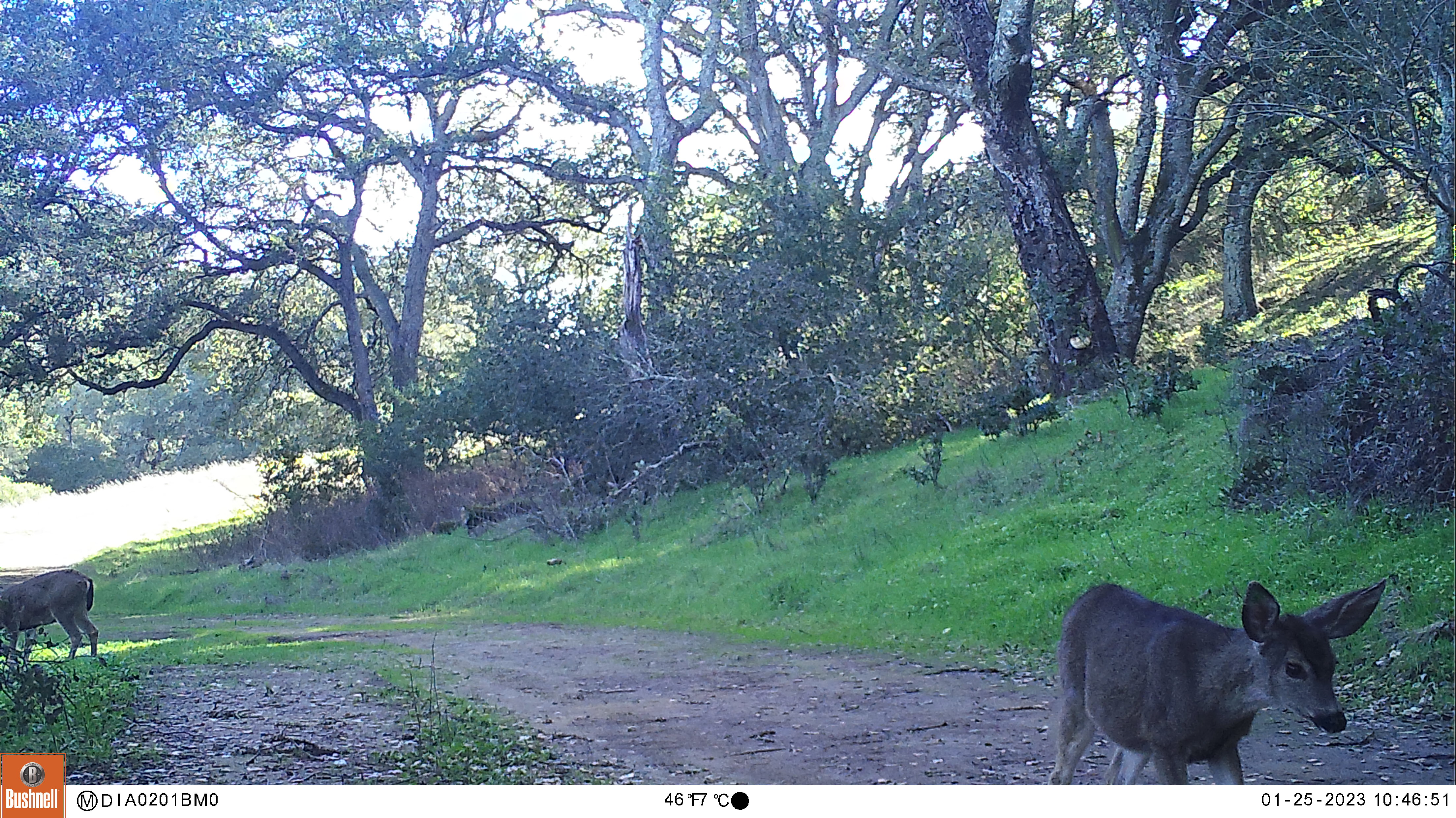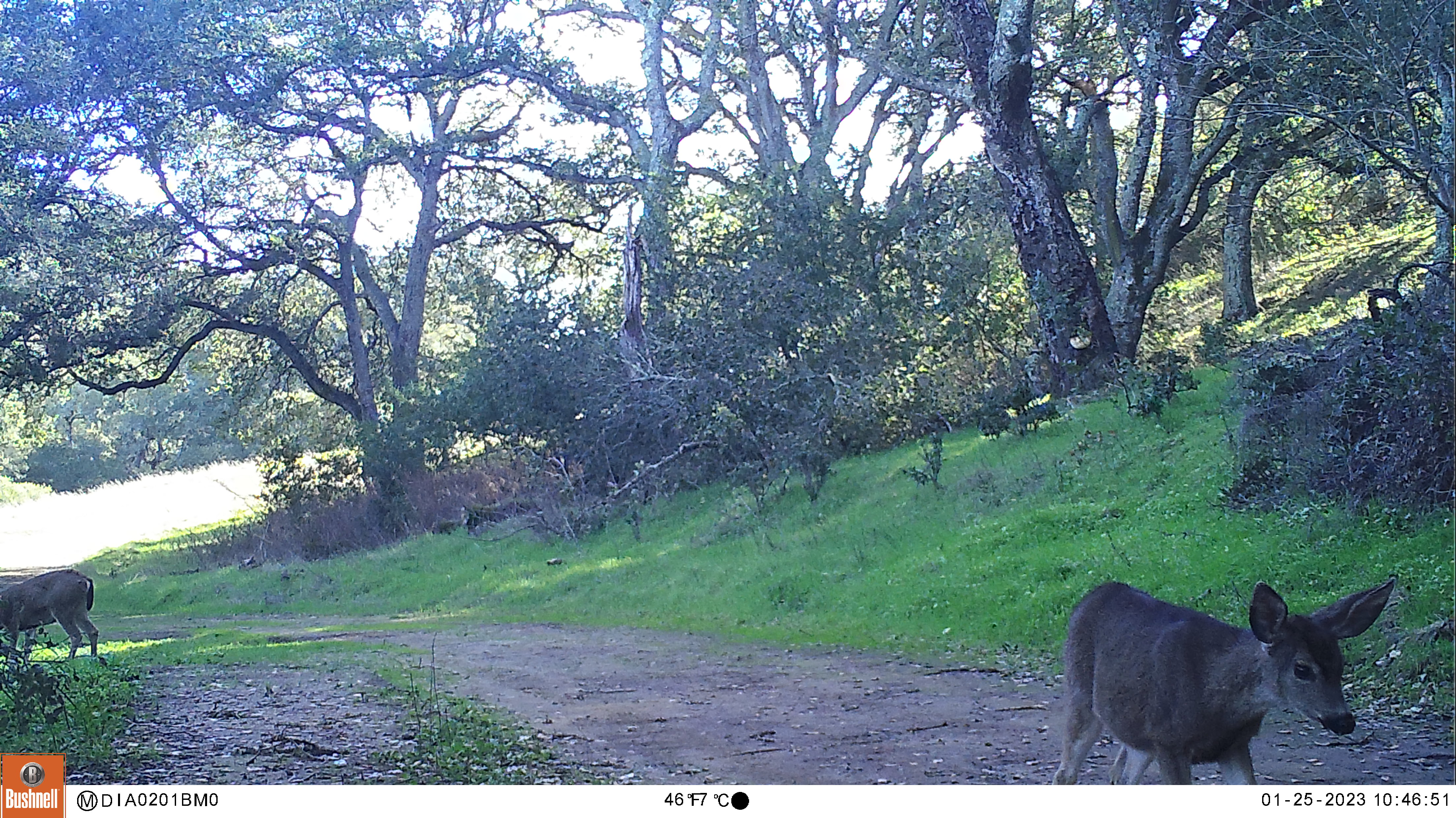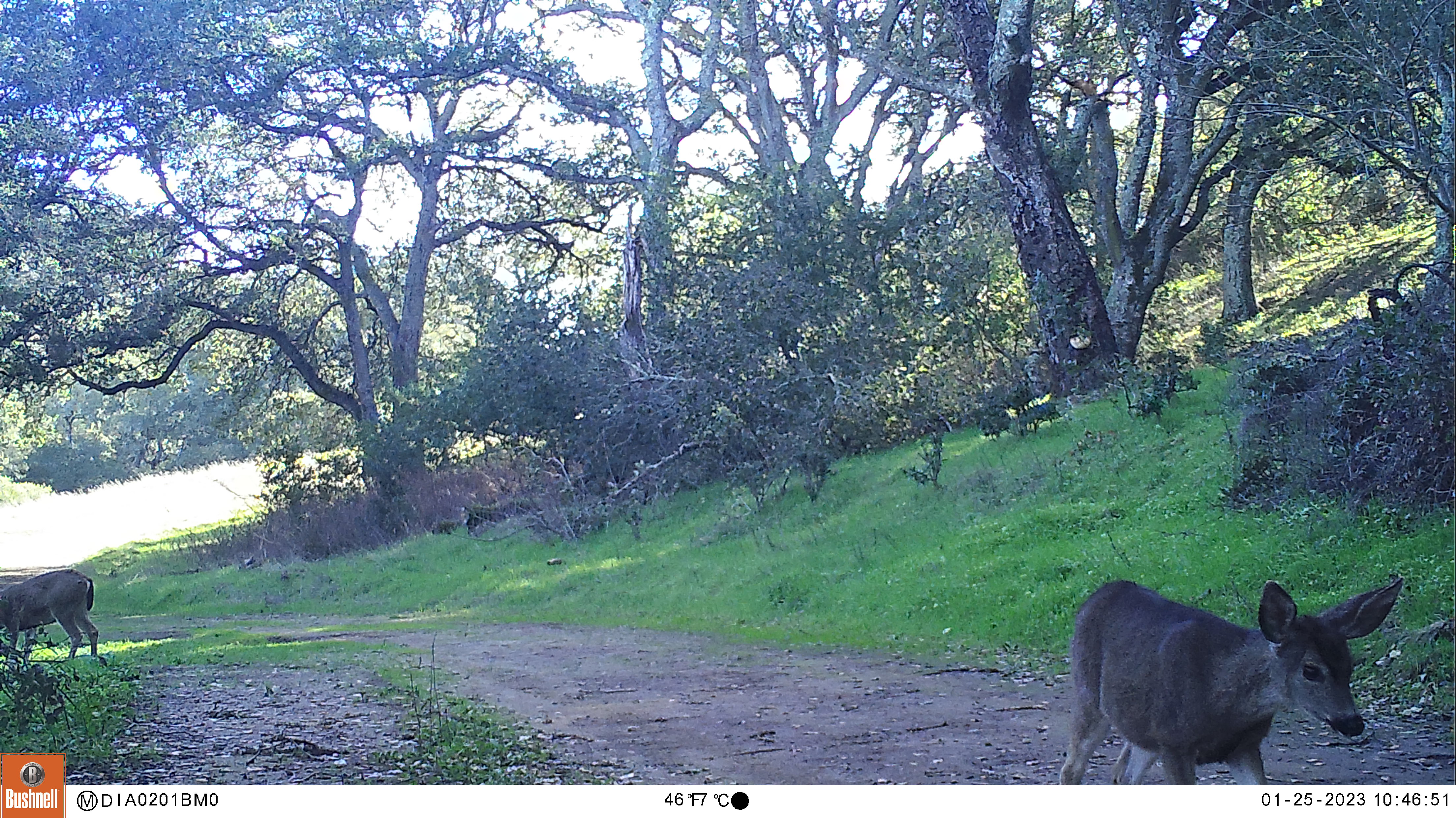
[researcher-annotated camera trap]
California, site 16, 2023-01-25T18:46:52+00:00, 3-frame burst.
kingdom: Animalia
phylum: Chordata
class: Mammalia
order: Artiodactyla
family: Cervidae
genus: Odocoileus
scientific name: Odocoileus hemionus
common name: mule deer